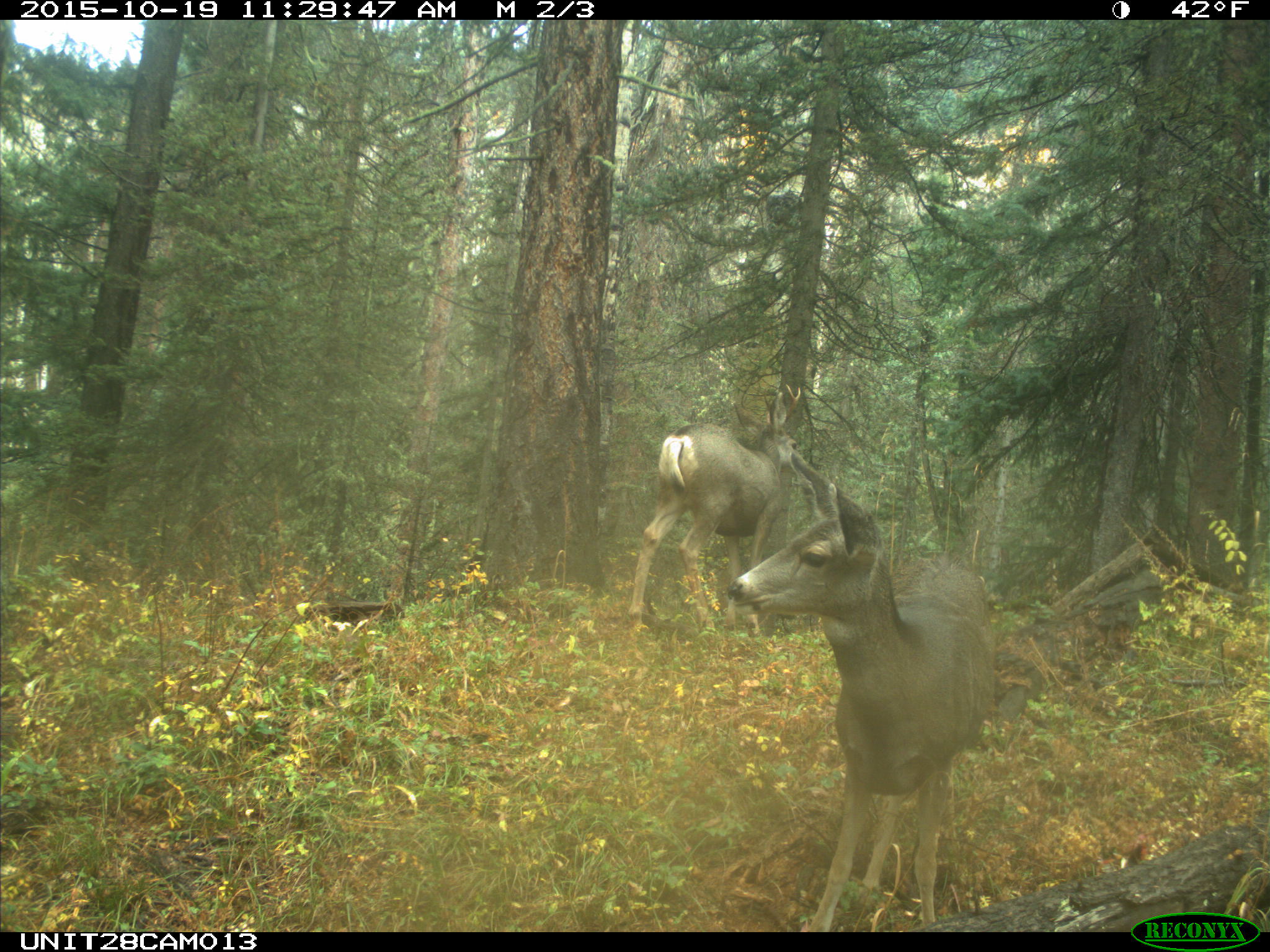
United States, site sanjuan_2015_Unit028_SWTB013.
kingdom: Animalia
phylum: Chordata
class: Mammalia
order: Artiodactyla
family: Cervidae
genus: Odocoileus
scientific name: Odocoileus hemionus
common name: mule deer